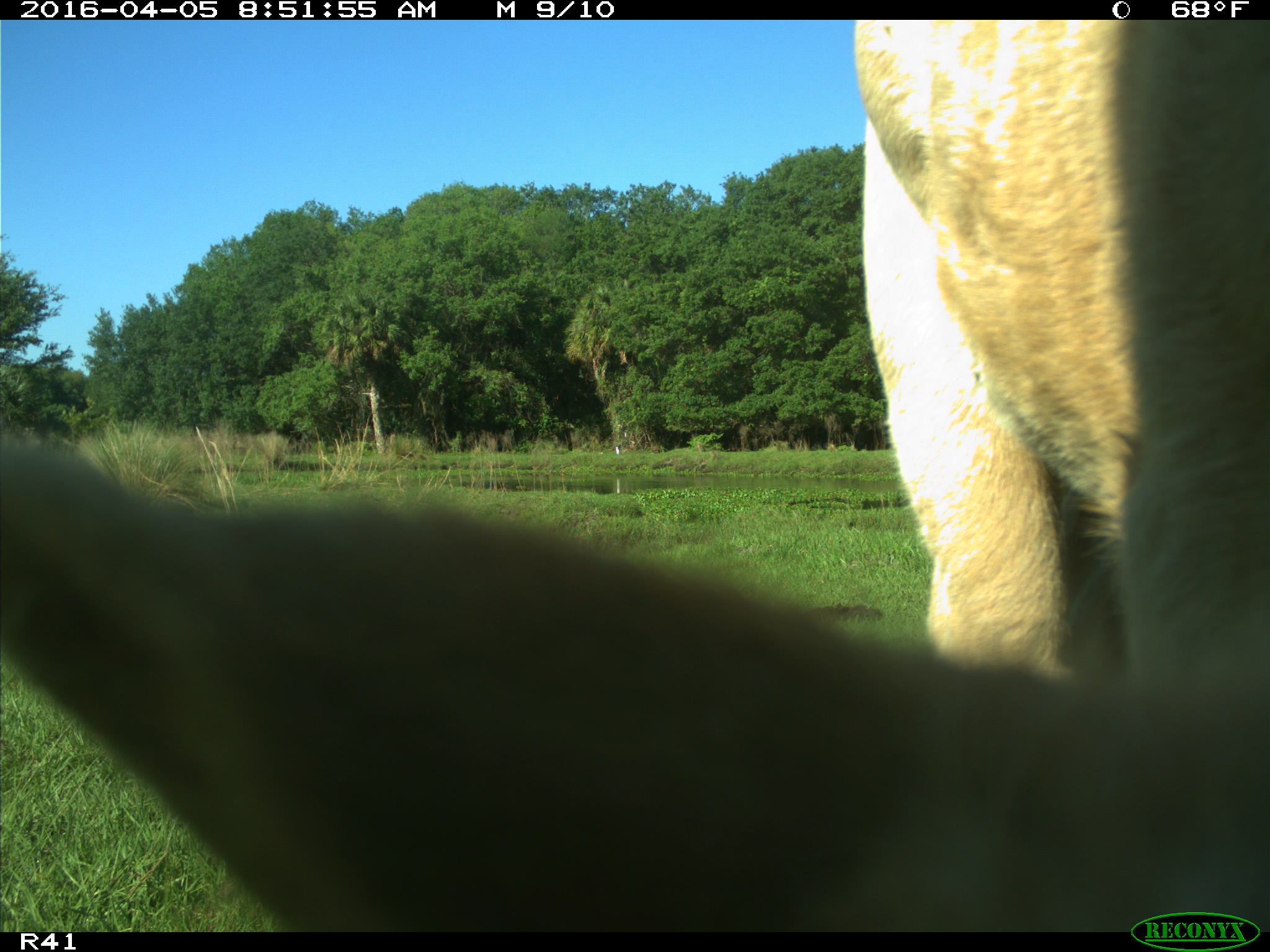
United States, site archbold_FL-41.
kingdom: Animalia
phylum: Chordata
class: Mammalia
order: Artiodactyla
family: Bovidae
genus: Bos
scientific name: Bos taurus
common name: domestic cow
Bos taurus (domestic cow).